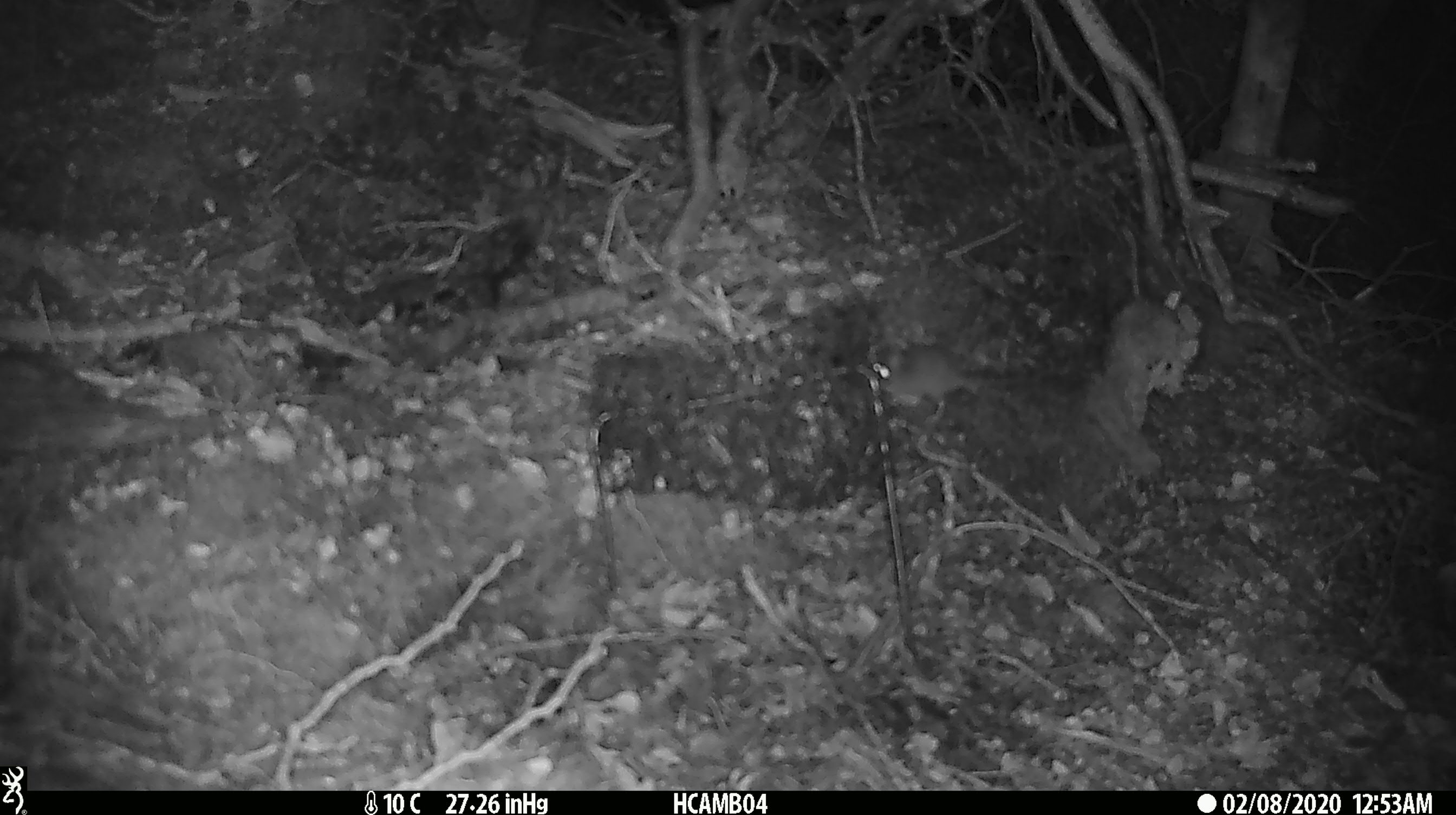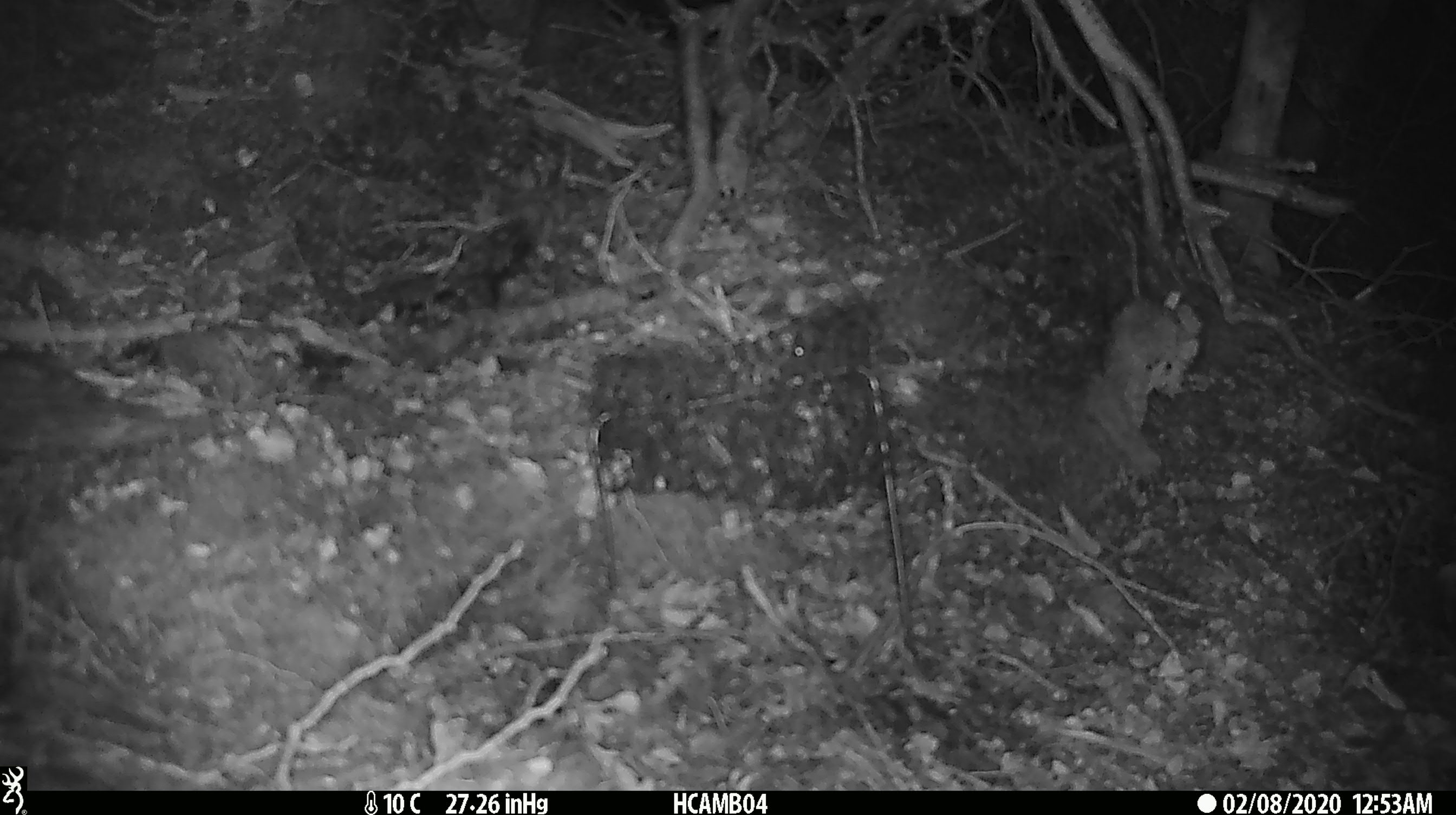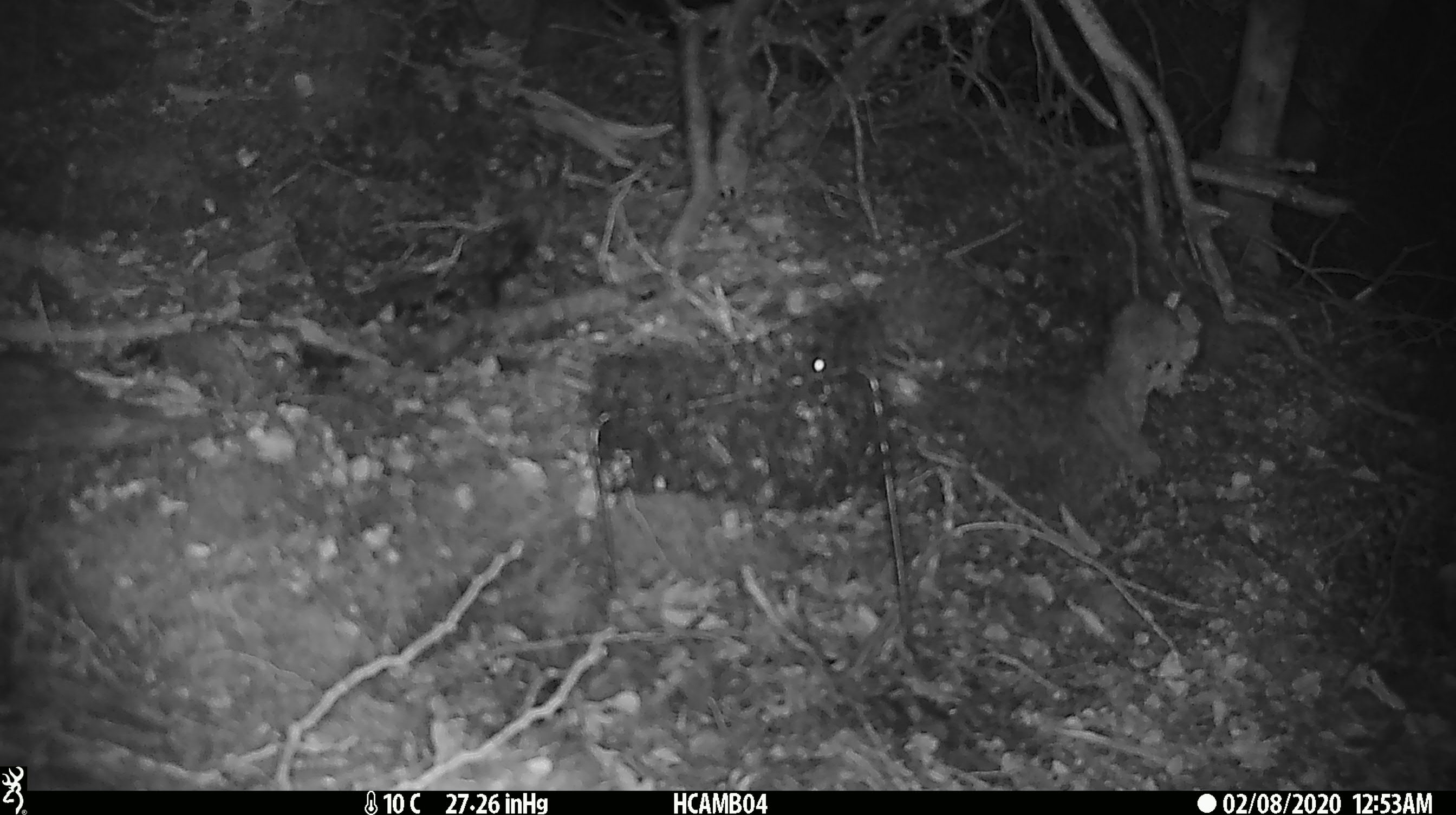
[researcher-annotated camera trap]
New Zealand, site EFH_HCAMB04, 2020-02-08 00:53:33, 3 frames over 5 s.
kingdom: Animalia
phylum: Chordata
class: Mammalia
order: Rodentia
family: Muridae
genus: Mus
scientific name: Mus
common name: mouse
Mouse (Mus).